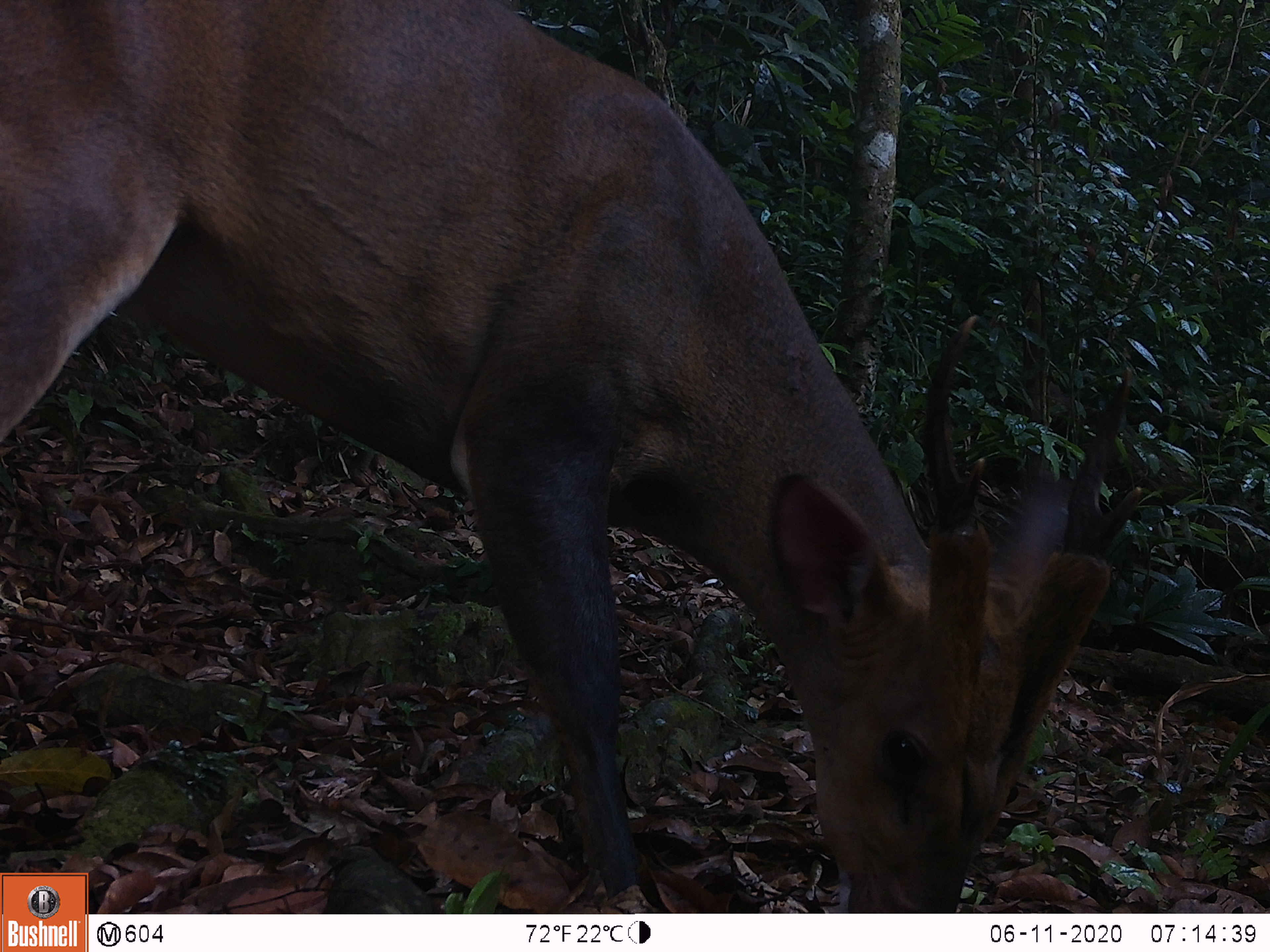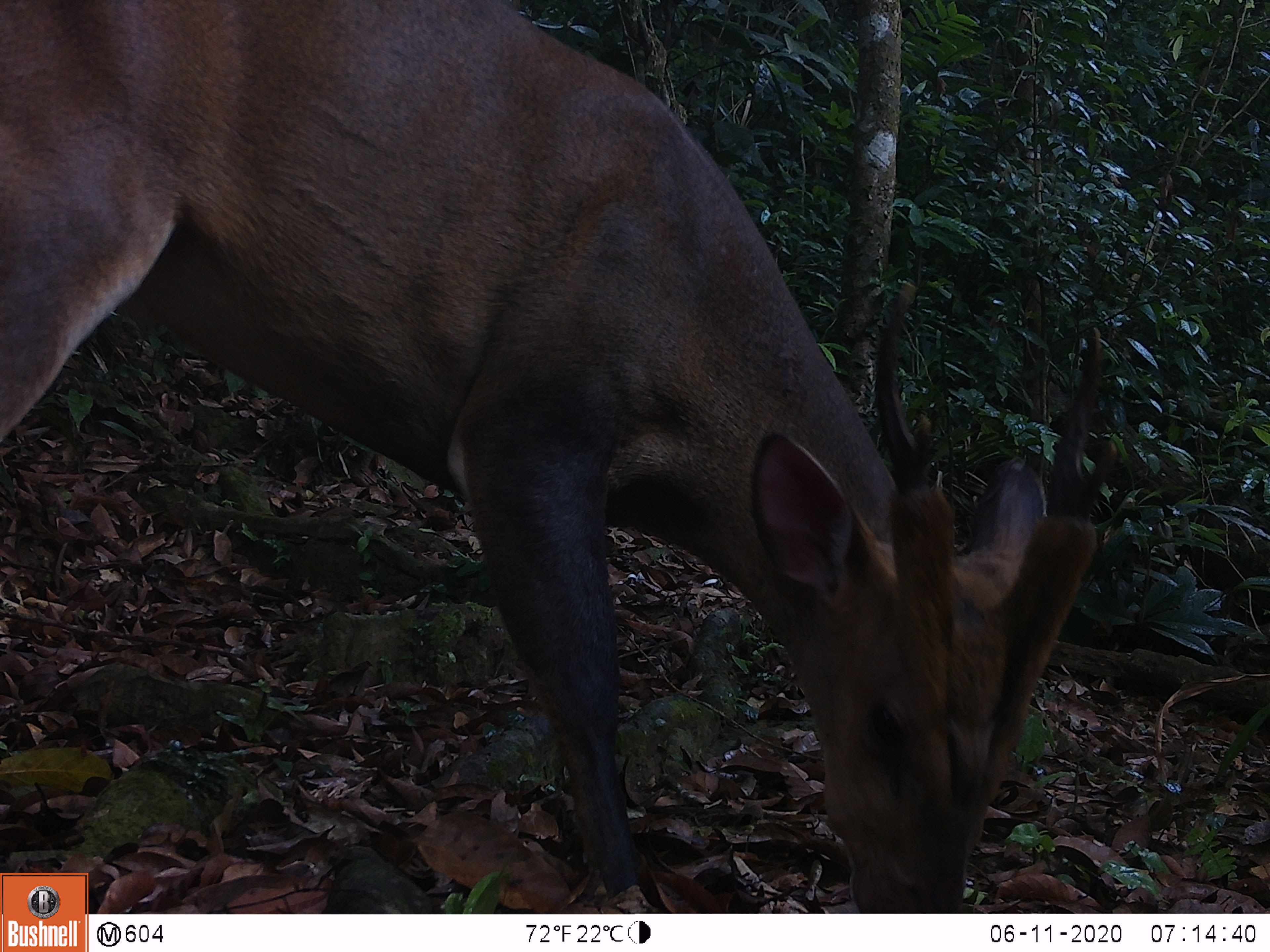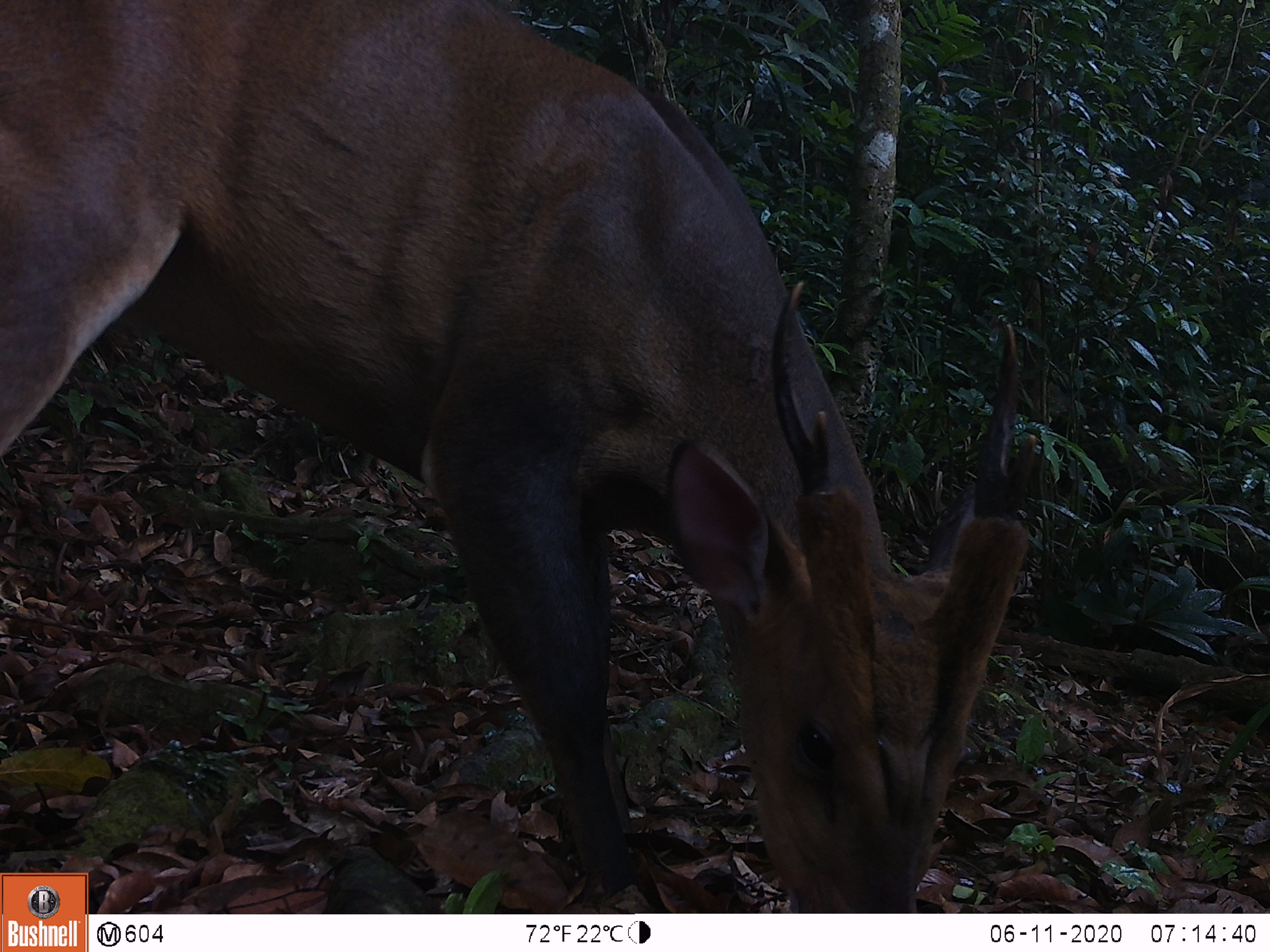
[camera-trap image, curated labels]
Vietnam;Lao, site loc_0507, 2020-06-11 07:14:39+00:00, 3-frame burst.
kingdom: Animalia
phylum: Chordata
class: Mammalia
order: Artiodactyla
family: Cervidae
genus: Muntiacus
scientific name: Muntiacus vuquangensis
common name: large-antlered muntjac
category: large antlered muntjac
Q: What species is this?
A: Large antlered muntjac (large-antlered muntjac) (Muntiacus vuquangensis).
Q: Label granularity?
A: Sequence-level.